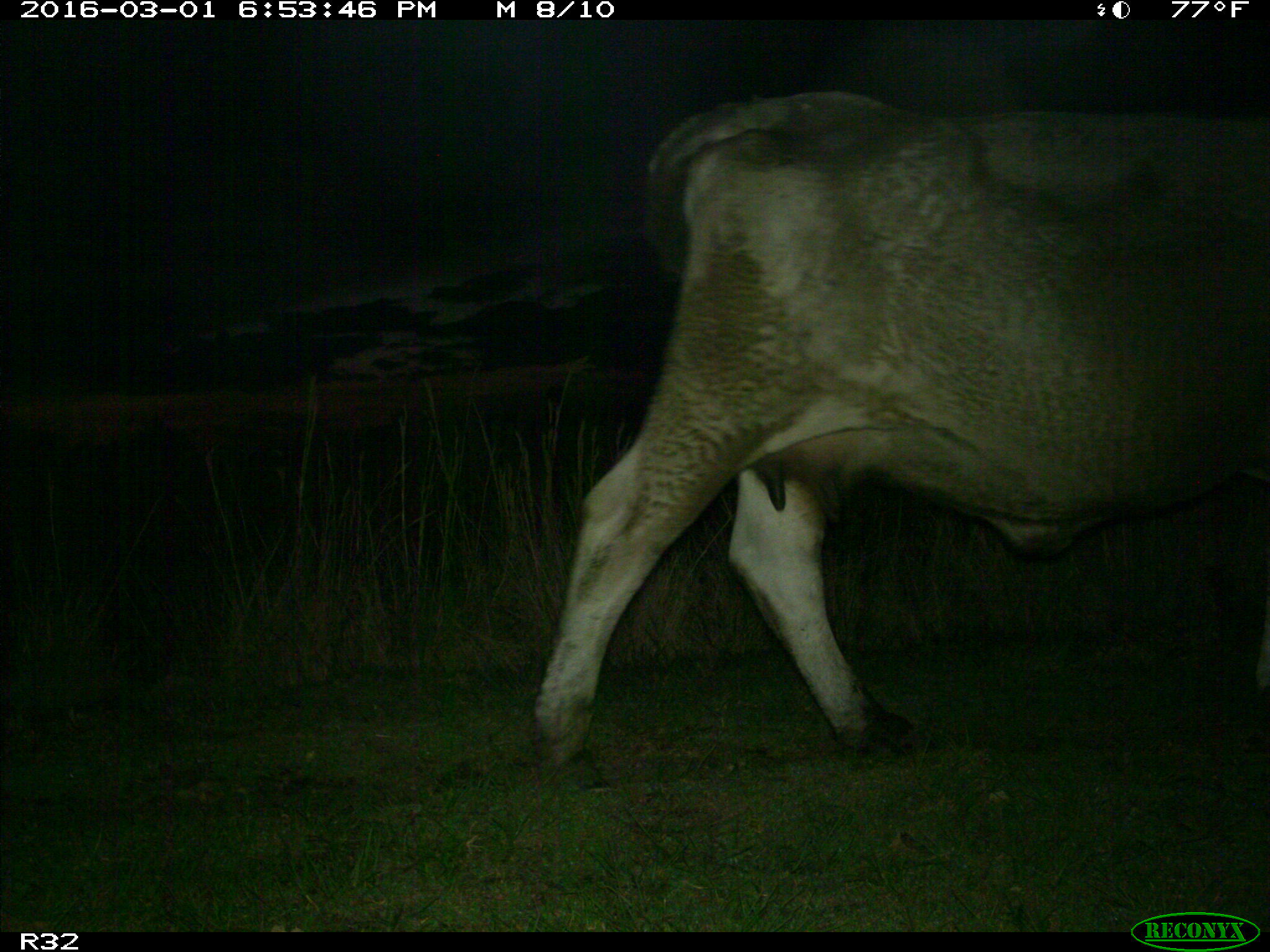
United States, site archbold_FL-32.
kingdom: Animalia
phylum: Chordata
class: Mammalia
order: Artiodactyla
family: Bovidae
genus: Bos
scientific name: Bos taurus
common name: domestic cow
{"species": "Bos taurus (domestic cow)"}